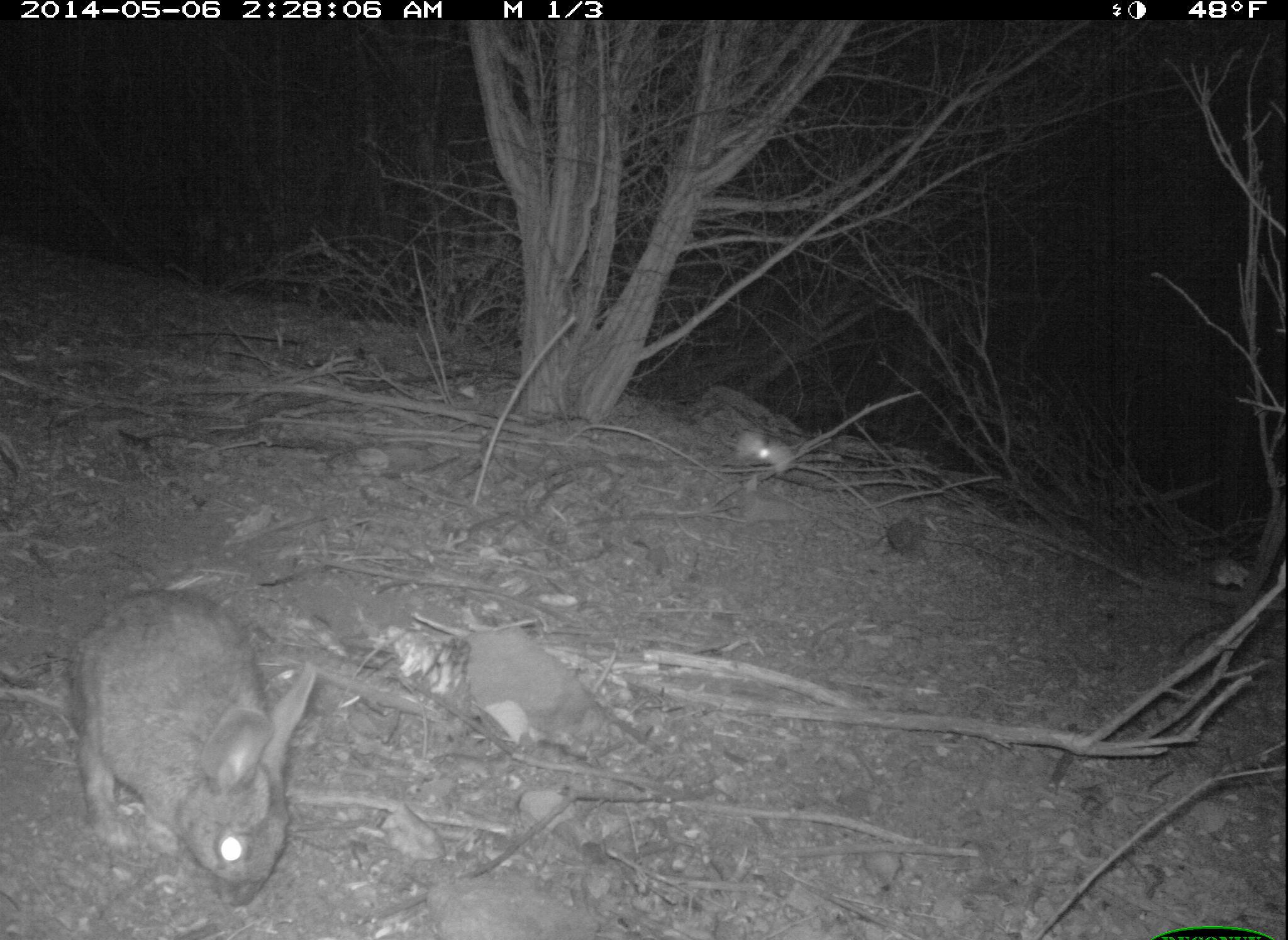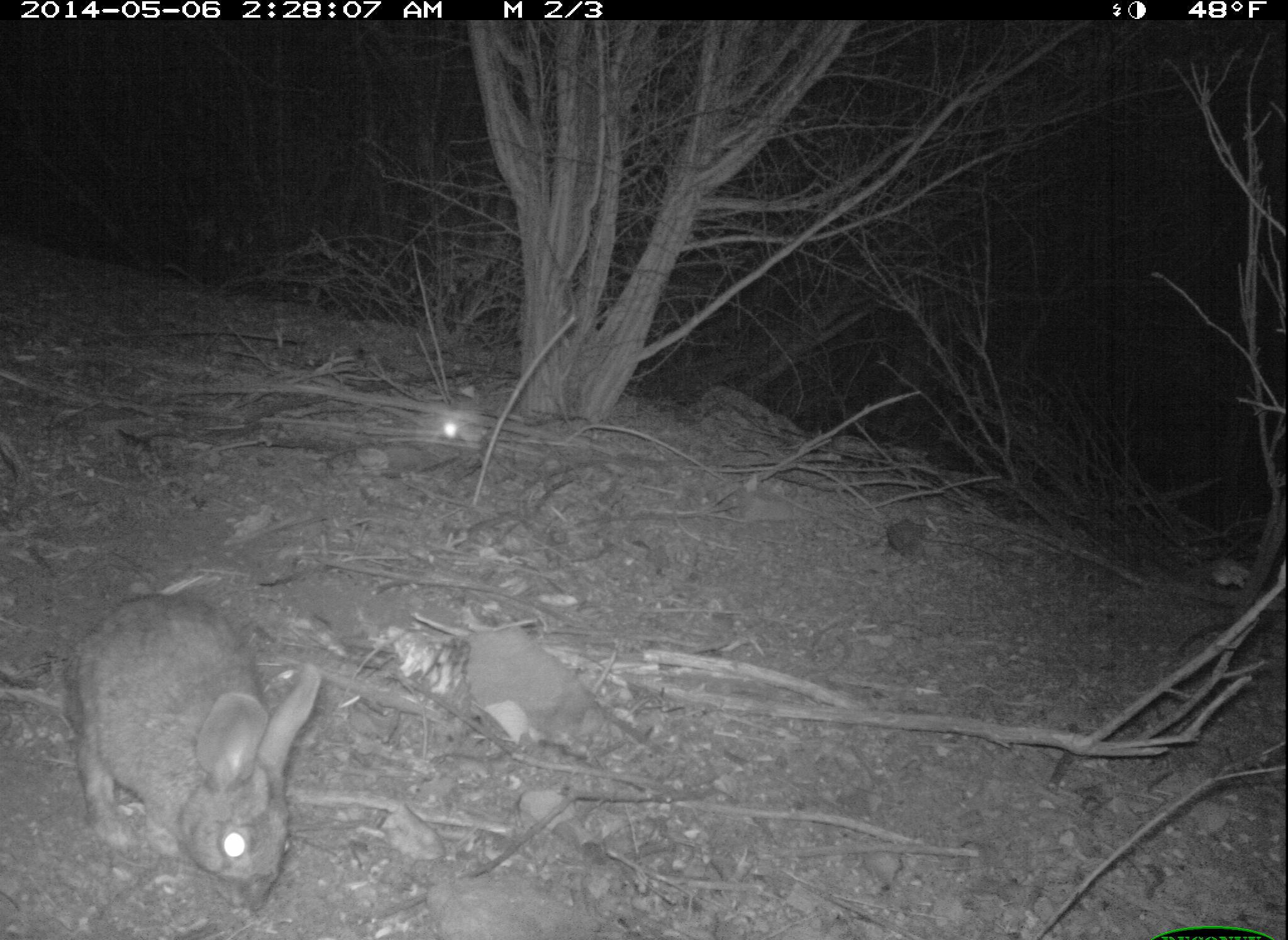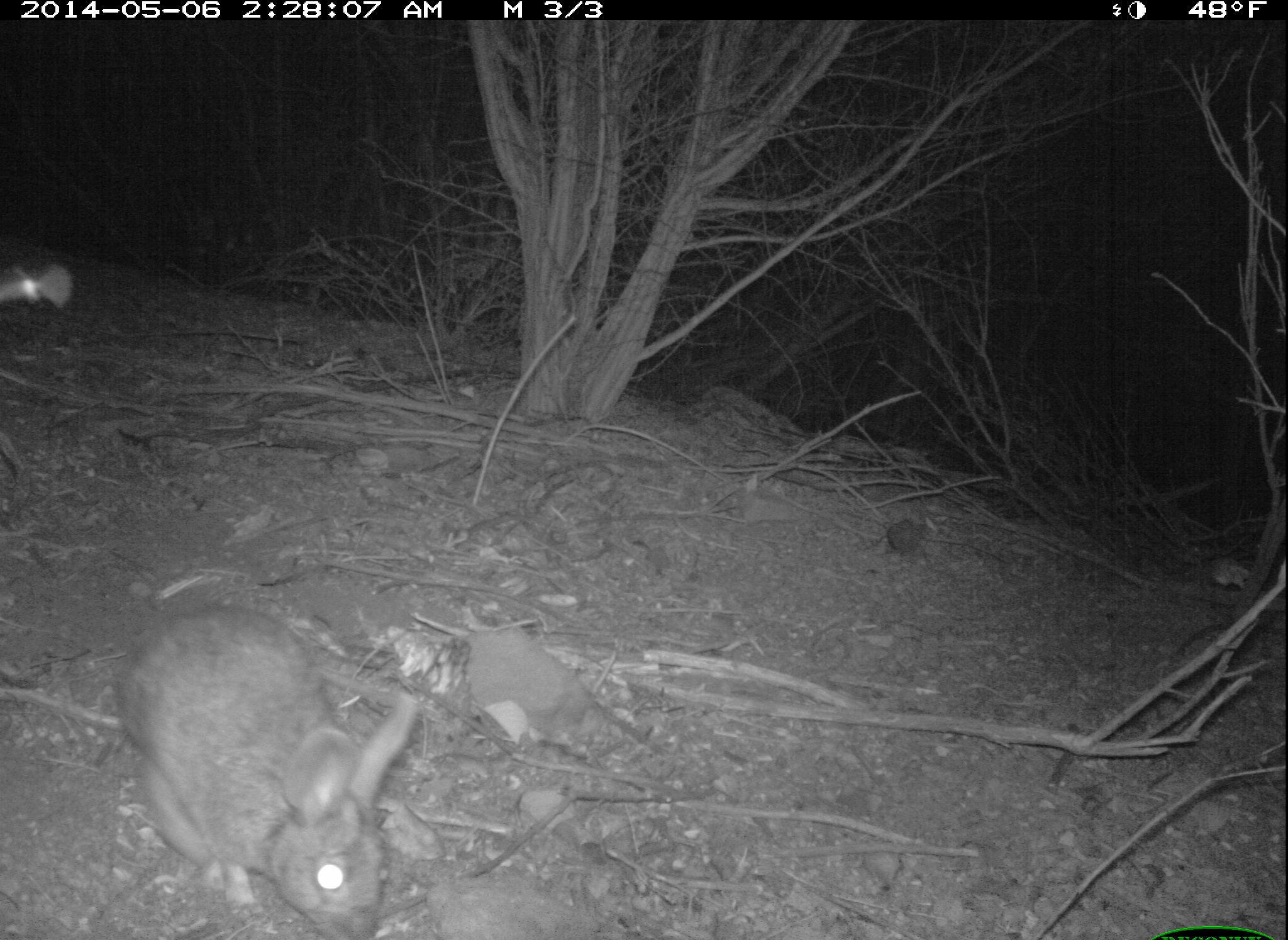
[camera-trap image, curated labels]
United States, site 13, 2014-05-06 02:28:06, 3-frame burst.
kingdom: Animalia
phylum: Arthropoda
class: Insecta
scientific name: Insecta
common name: insect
Insect (Insecta).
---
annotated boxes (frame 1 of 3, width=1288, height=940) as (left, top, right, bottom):
insect: (70, 584, 319, 909); (738, 433, 792, 470)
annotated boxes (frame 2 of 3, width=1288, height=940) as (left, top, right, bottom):
insect: (63, 592, 321, 911); (420, 406, 482, 444)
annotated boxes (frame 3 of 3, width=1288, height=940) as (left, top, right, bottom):
insect: (125, 616, 417, 940); (1, 265, 73, 308)